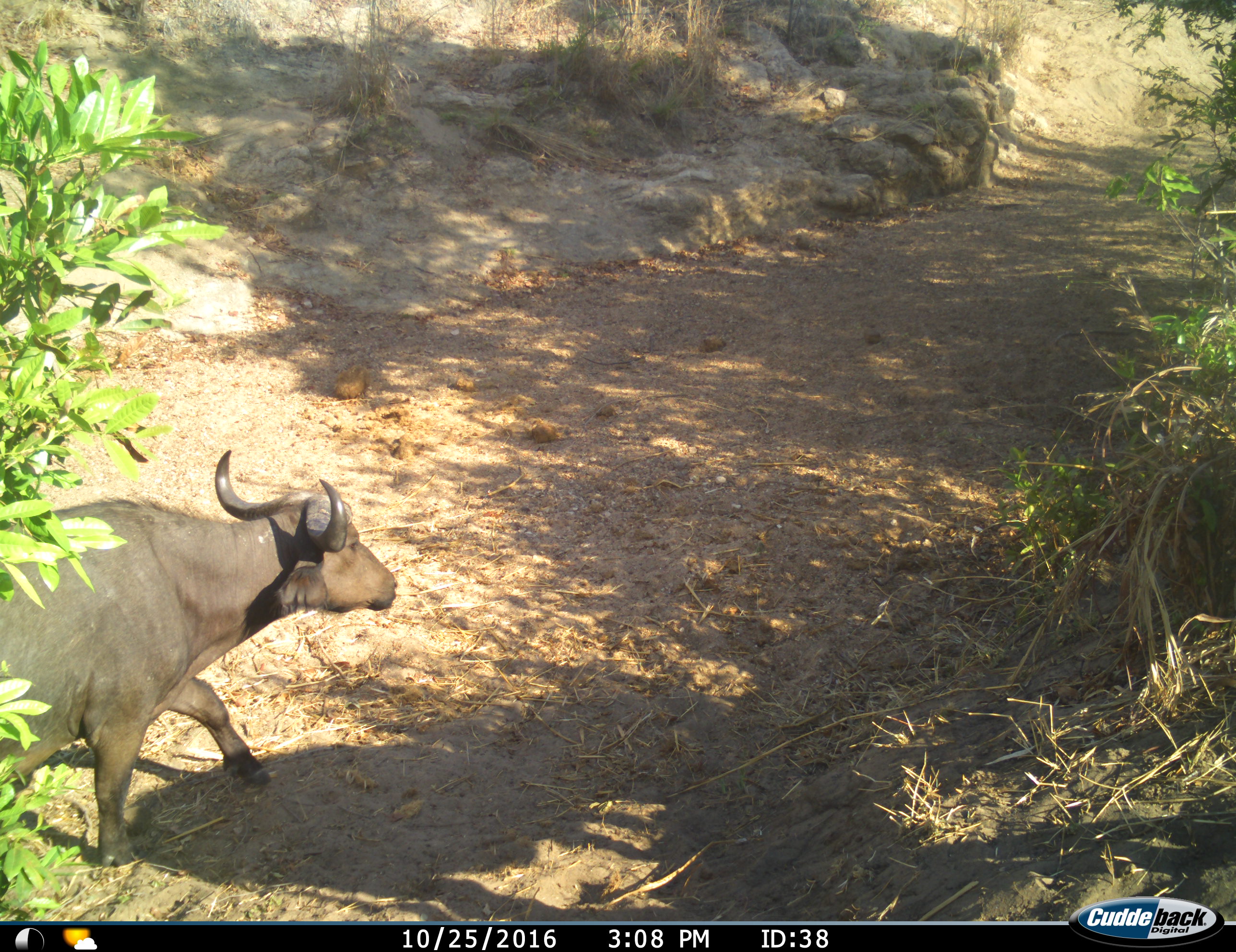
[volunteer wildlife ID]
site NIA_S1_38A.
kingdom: Animalia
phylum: Chordata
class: Mammalia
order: Artiodactyla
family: Bovidae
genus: Syncerus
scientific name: Syncerus caffer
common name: african buffalo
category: buffalo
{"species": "buffalo (african buffalo) (Syncerus caffer)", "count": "1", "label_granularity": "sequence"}